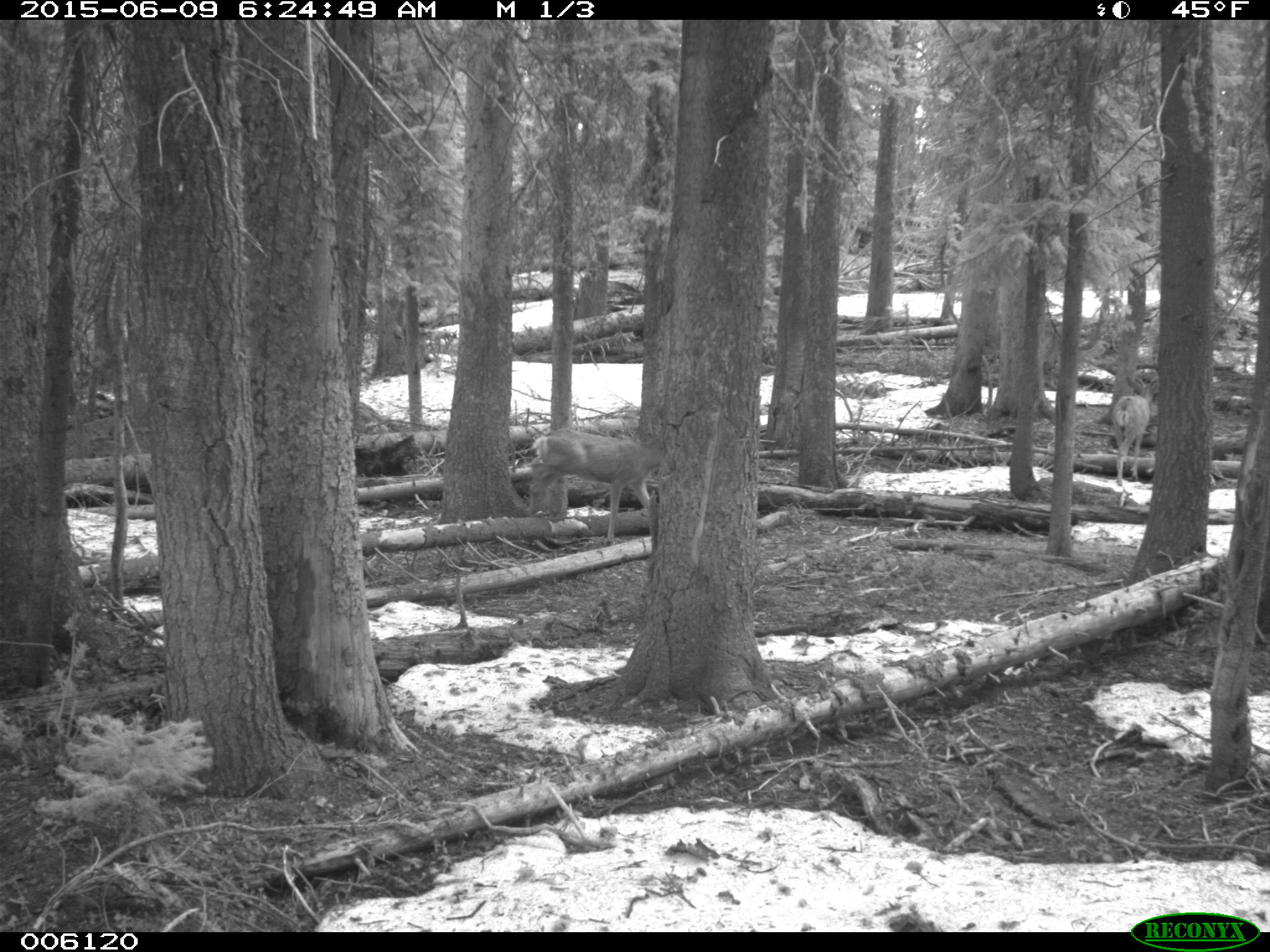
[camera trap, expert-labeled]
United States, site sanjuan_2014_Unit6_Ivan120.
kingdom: Animalia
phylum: Chordata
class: Mammalia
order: Artiodactyla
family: Cervidae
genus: Odocoileus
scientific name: Odocoileus hemionus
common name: mule deer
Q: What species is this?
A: Odocoileus hemionus (mule deer).